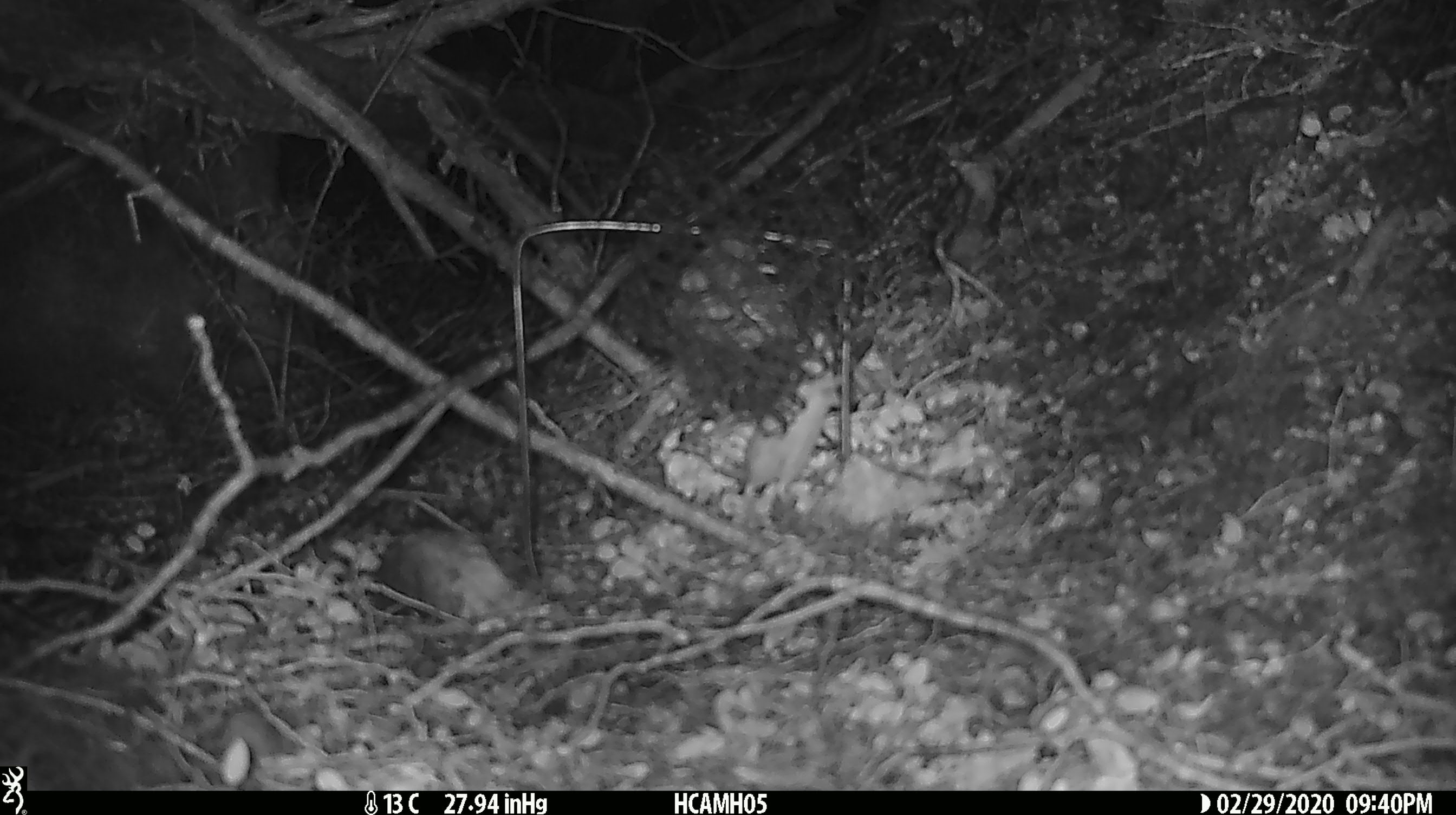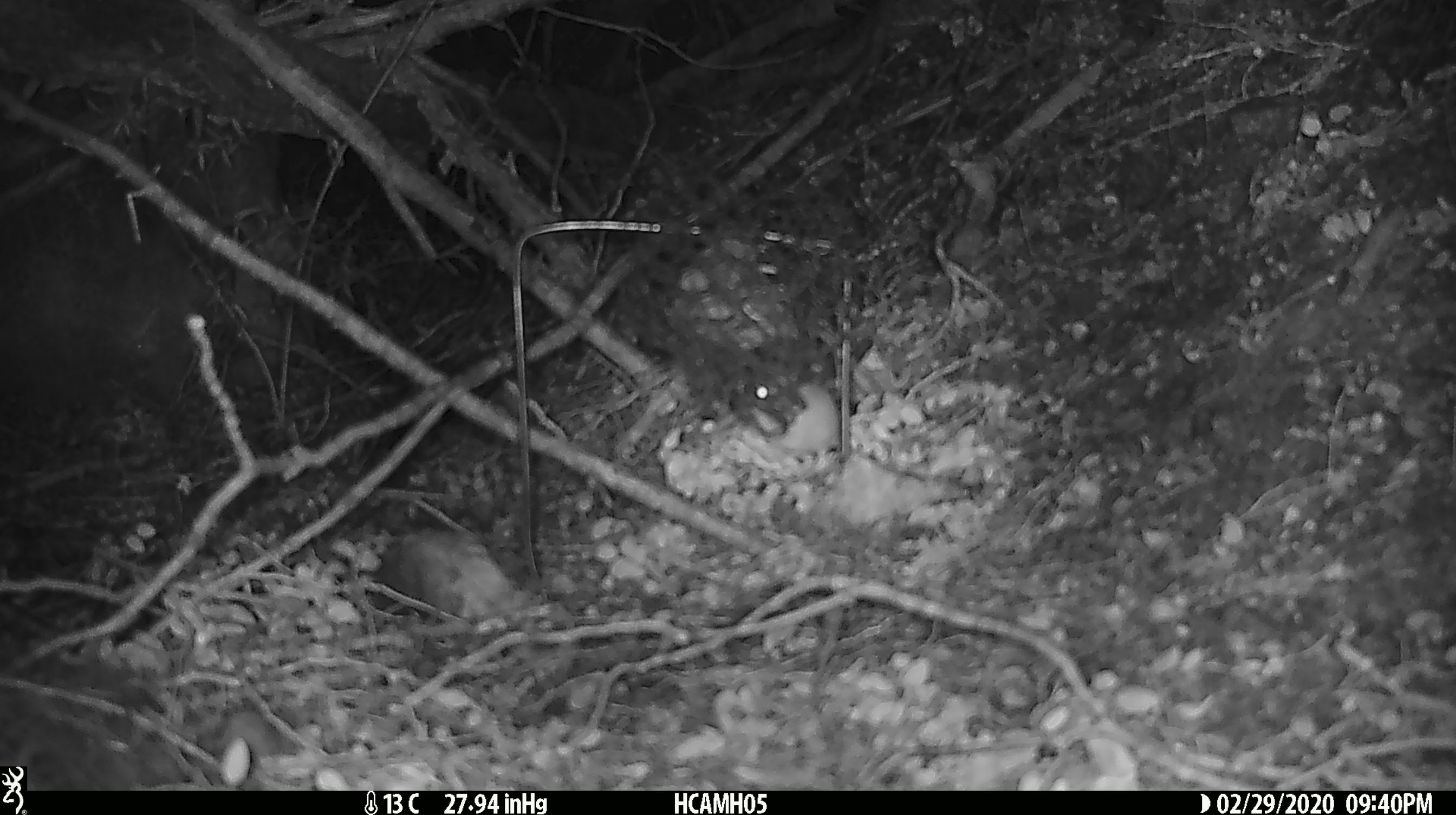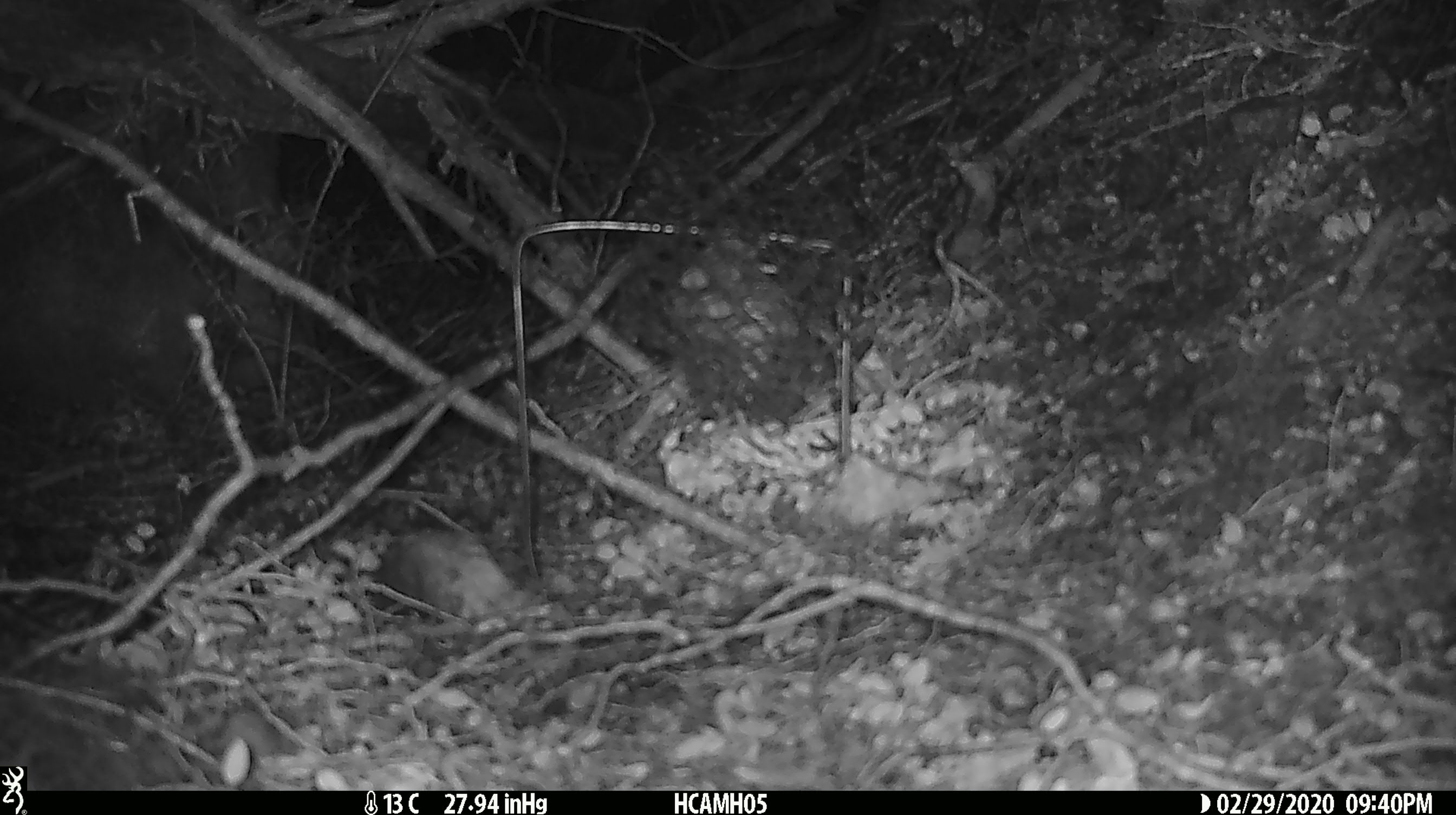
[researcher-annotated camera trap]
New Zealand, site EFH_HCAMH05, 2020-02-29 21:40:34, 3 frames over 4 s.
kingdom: Animalia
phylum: Chordata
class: Mammalia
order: Rodentia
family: Muridae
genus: Mus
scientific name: Mus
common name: mouse